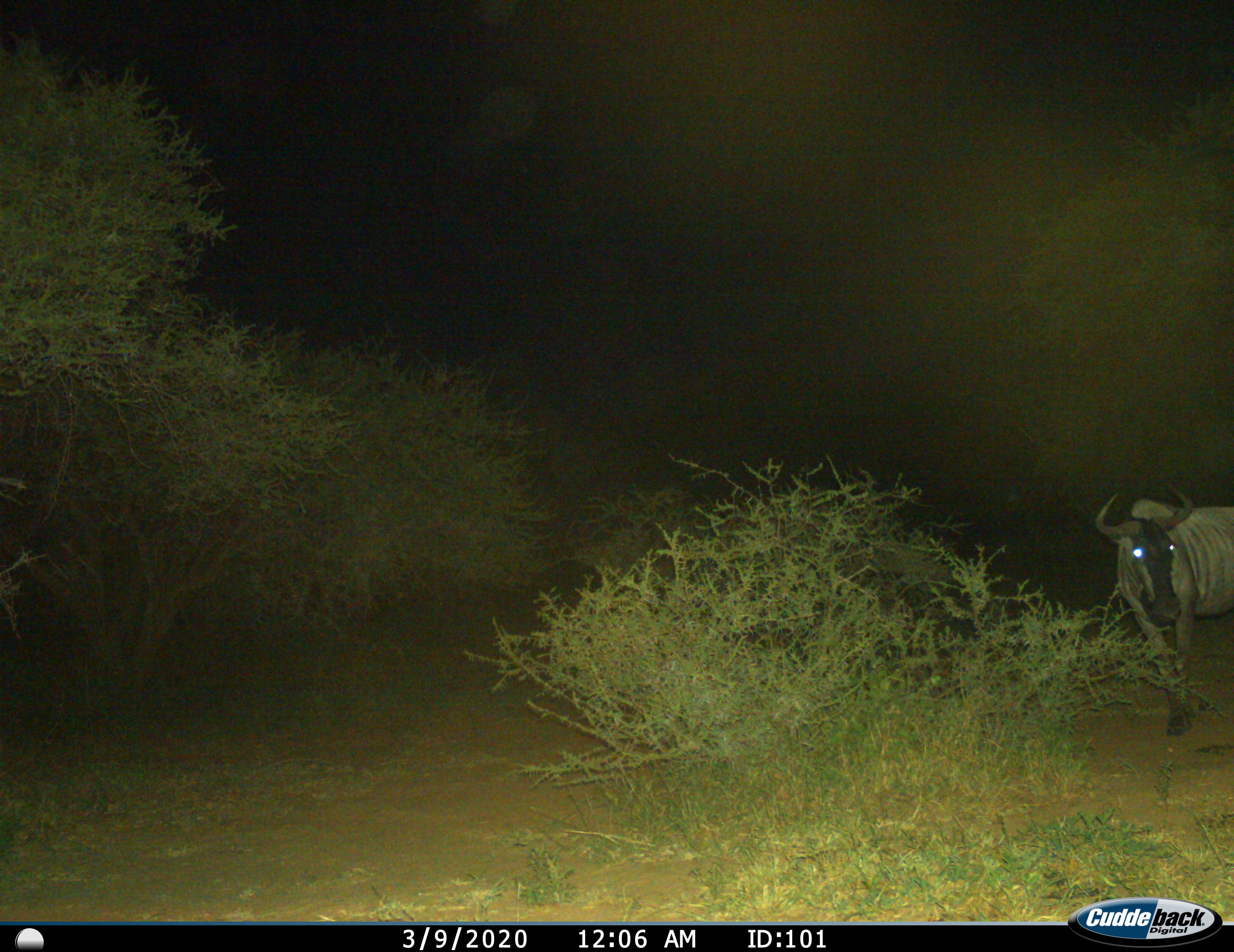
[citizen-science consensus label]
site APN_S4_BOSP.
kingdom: Animalia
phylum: Chordata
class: Mammalia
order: Artiodactyla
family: Bovidae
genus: Connochaetes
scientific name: Connochaetes taurinus taurinus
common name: blue wildebeest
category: wildebeestblue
Wildebeestblue (blue wildebeest) (Connochaetes taurinus taurinus), count 1. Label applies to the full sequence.